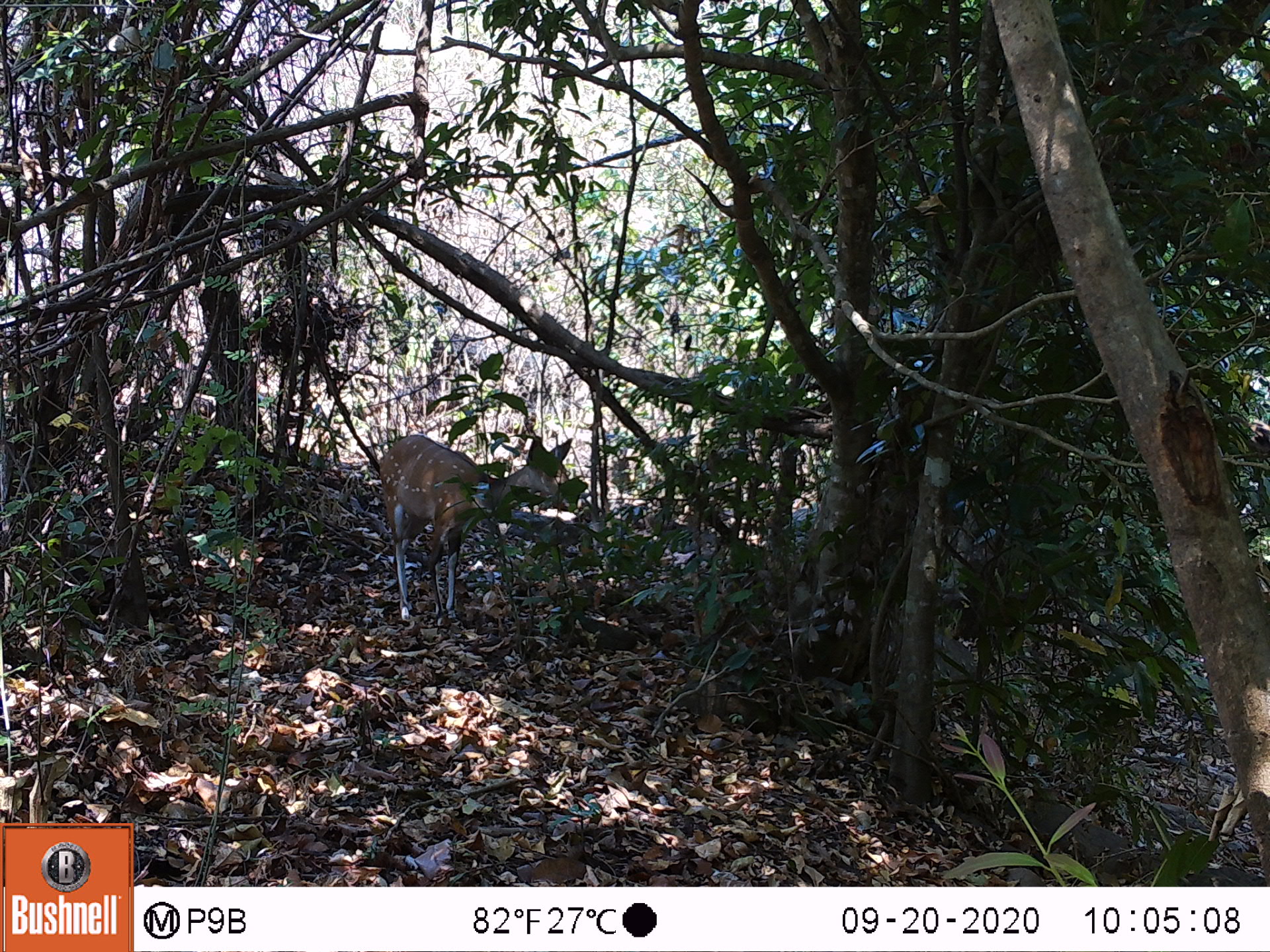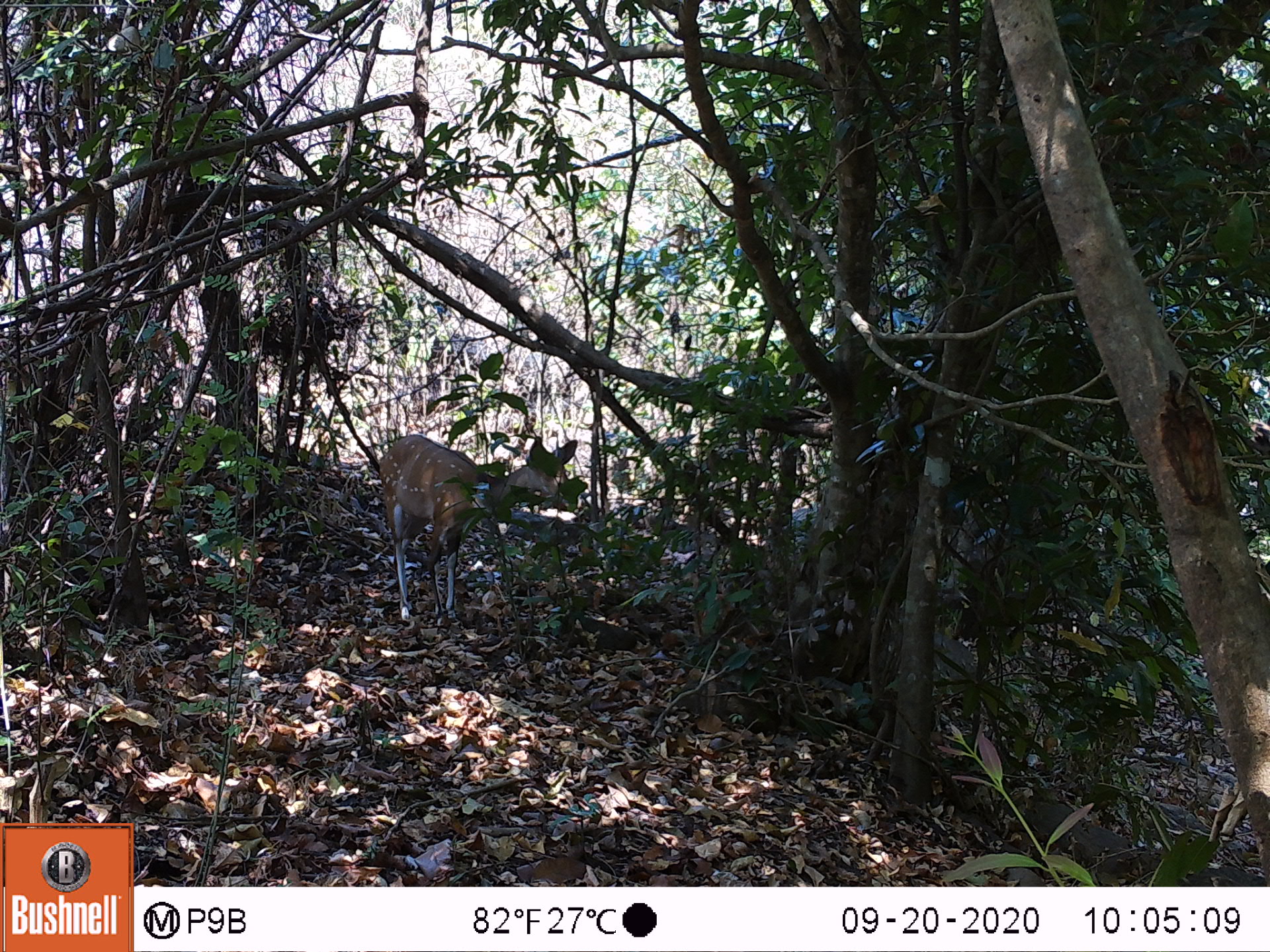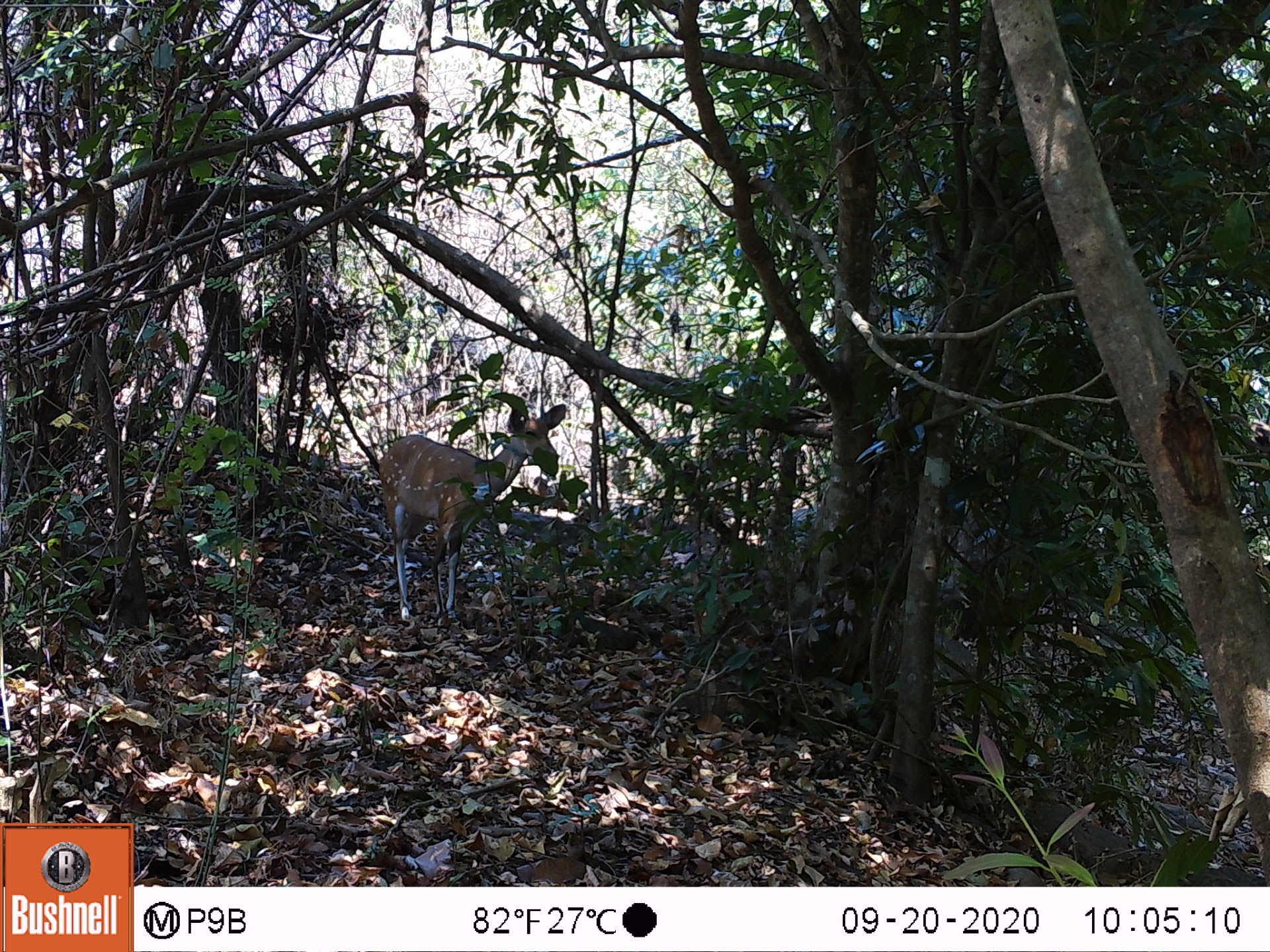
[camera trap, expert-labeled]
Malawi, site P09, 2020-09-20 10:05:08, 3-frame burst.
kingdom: Animalia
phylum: Chordata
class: Mammalia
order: Artiodactyla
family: Bovidae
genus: Tragelaphus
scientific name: Tragelaphus sylvaticus sylvaticus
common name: cape bushbuck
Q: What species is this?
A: Cape bushbuck (Tragelaphus sylvaticus sylvaticus).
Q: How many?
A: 1.